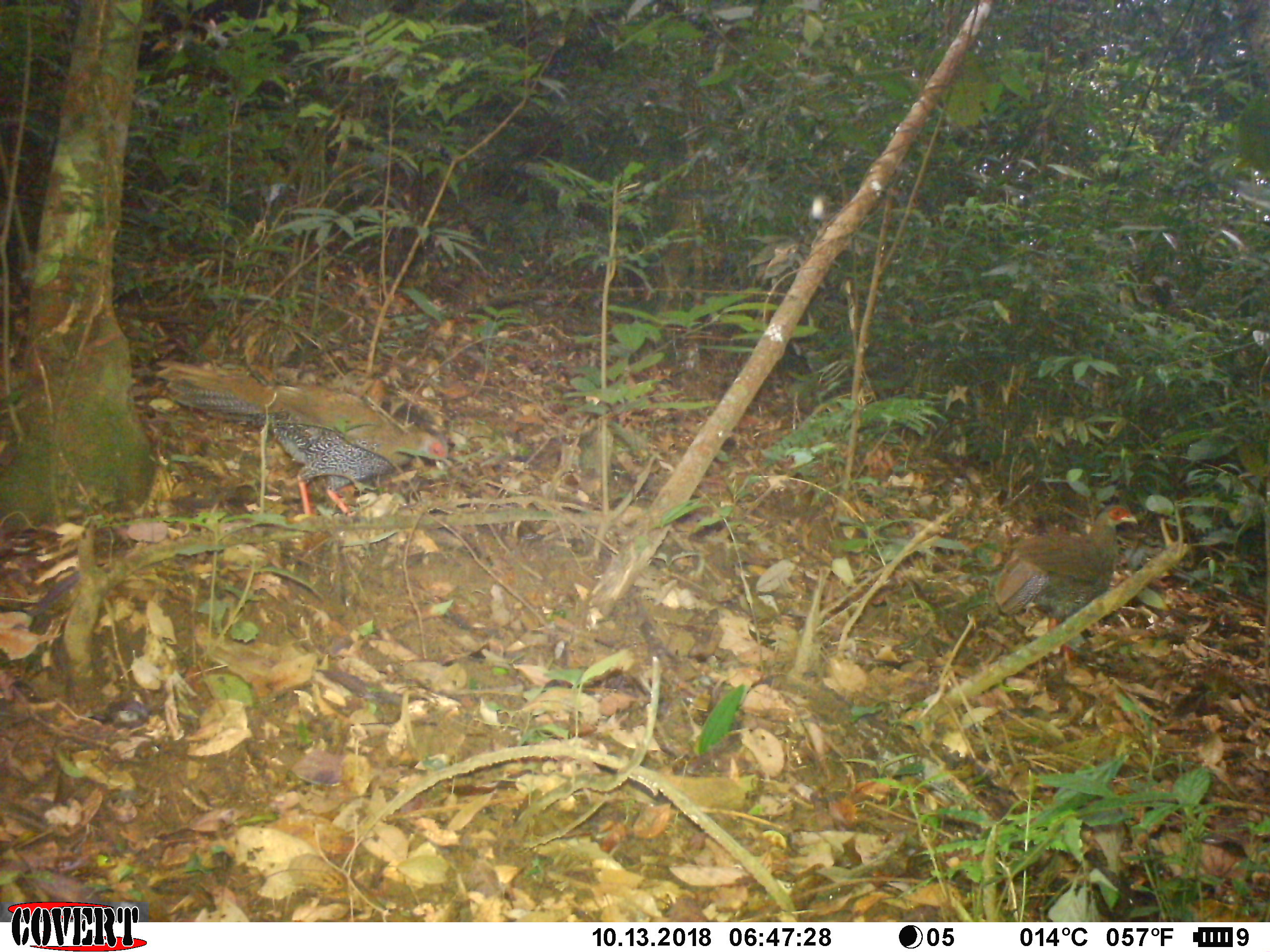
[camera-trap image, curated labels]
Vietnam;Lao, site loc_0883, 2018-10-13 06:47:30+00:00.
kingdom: Animalia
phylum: Chordata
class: Aves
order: Galliformes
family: Phasianidae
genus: Lophura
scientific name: Lophura nycthemera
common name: silver pheasant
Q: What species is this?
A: Silver pheasant (Lophura nycthemera).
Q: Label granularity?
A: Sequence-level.